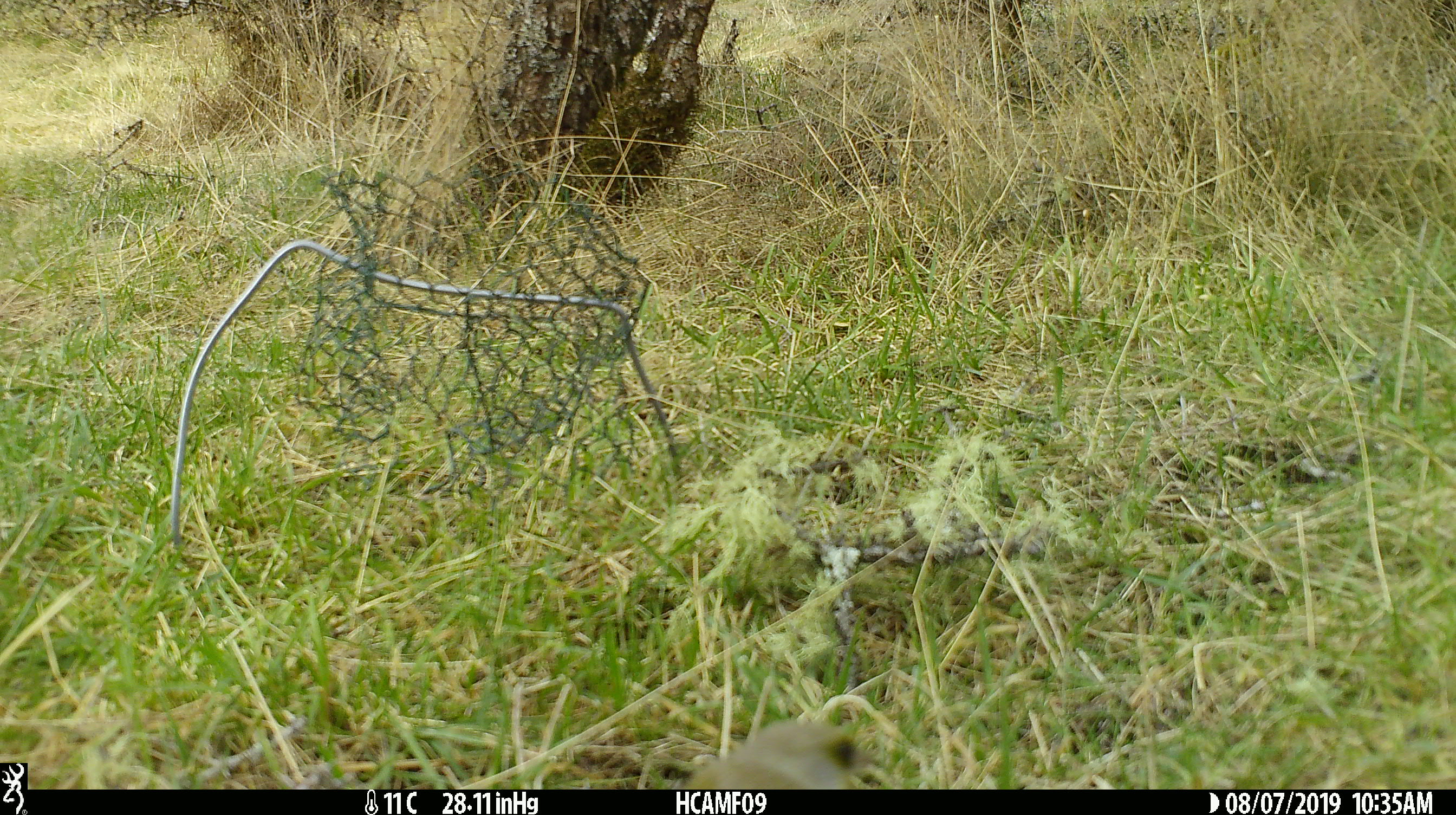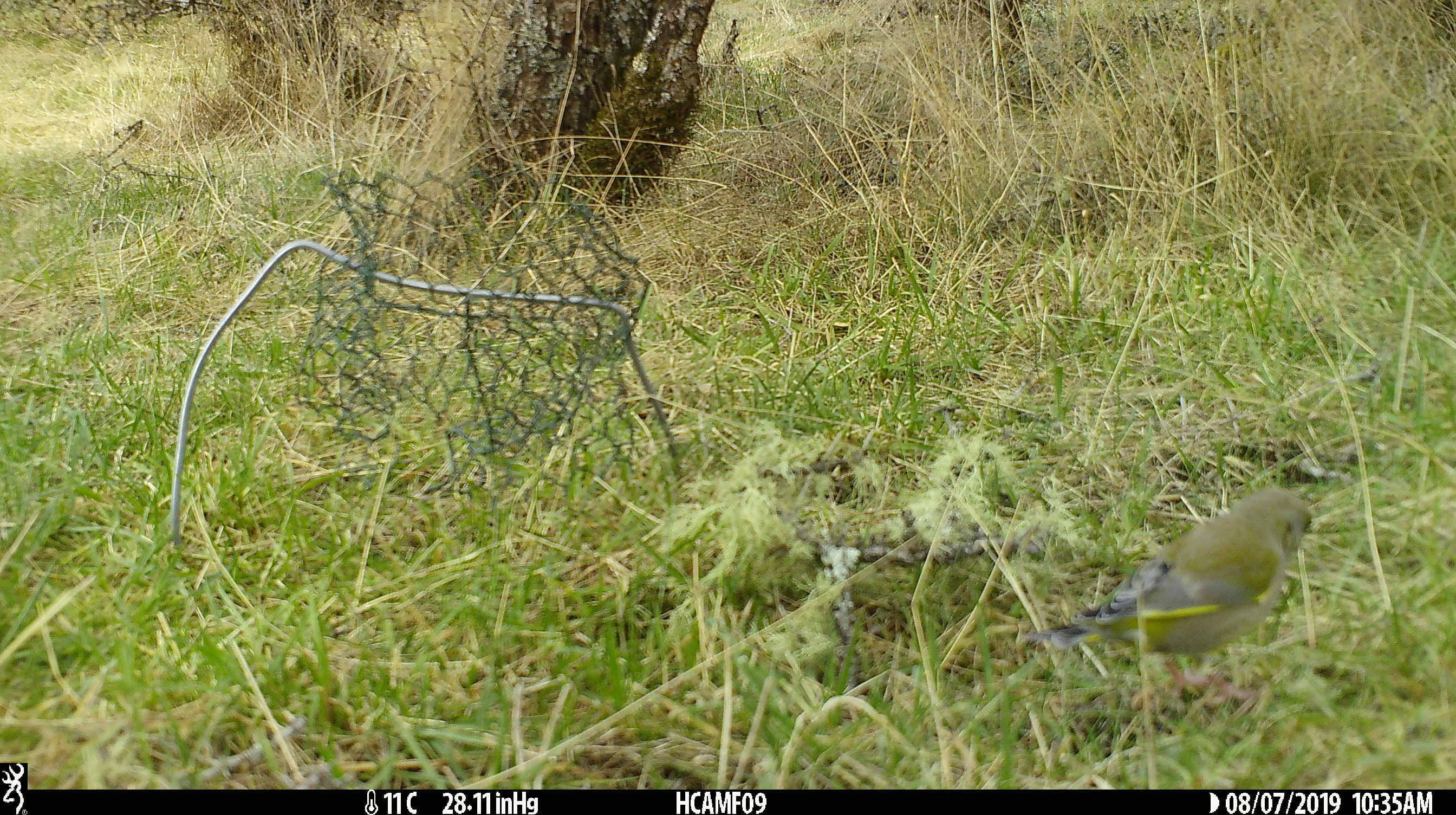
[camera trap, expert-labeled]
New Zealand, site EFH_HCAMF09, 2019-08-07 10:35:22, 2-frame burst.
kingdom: Animalia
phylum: Chordata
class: Aves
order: Passeriformes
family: Fringillidae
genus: Chloris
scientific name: Chloris chloris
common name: greenfinch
Greenfinch (Chloris chloris).